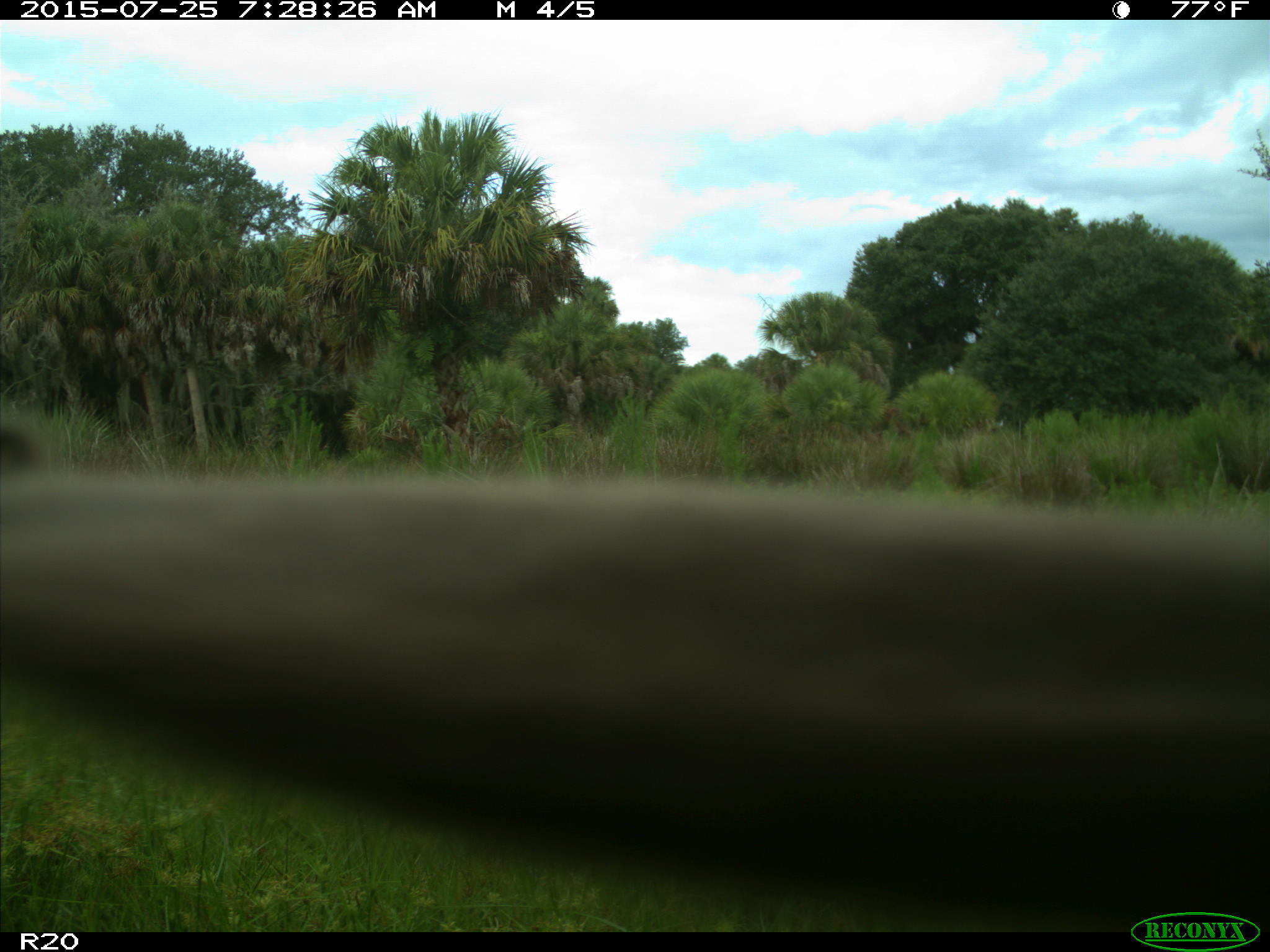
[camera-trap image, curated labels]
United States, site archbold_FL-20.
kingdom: Animalia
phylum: Chordata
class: Mammalia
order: Artiodactyla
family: Bovidae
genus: Bos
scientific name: Bos taurus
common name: domestic cow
Bos taurus (domestic cow).